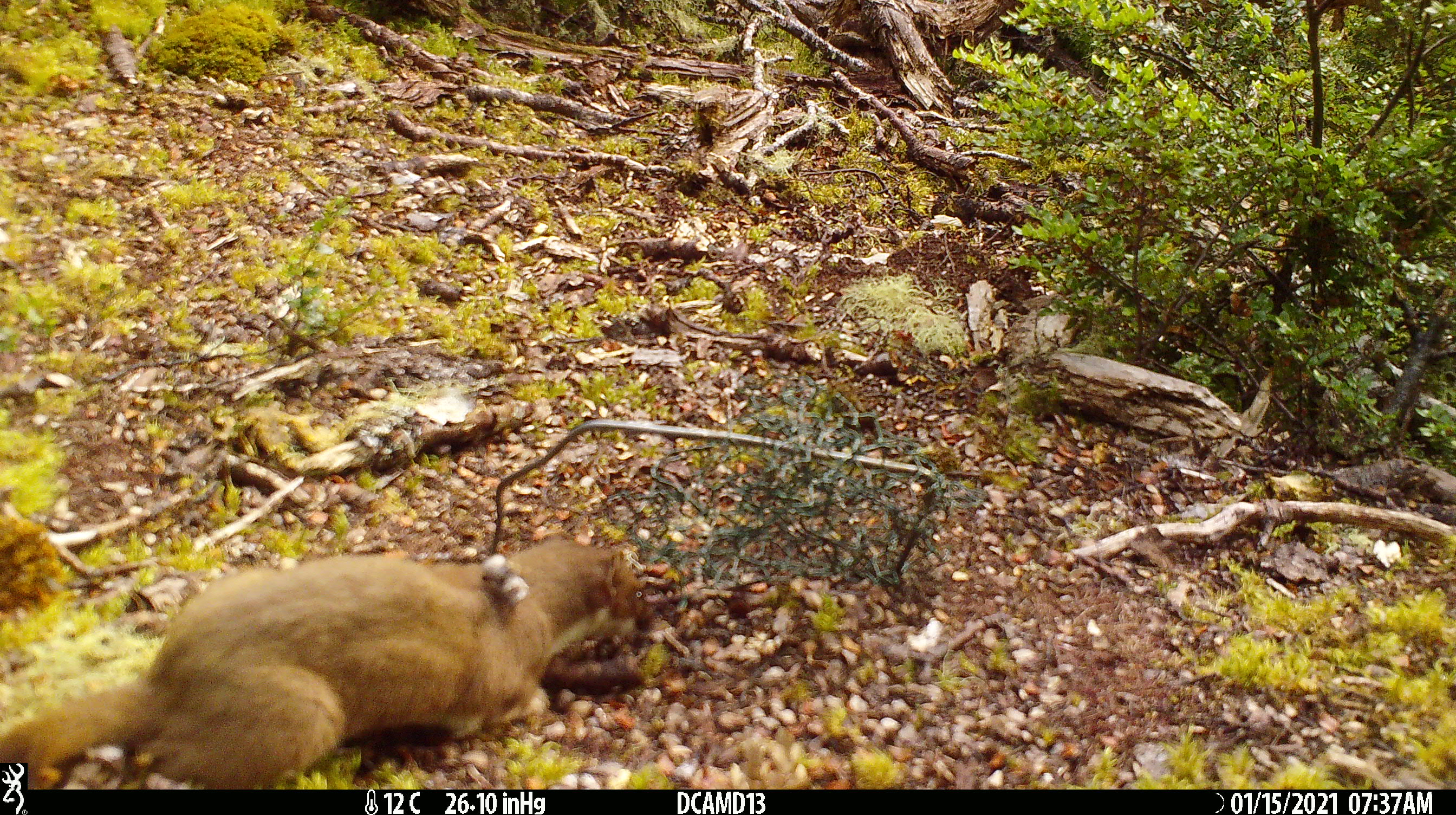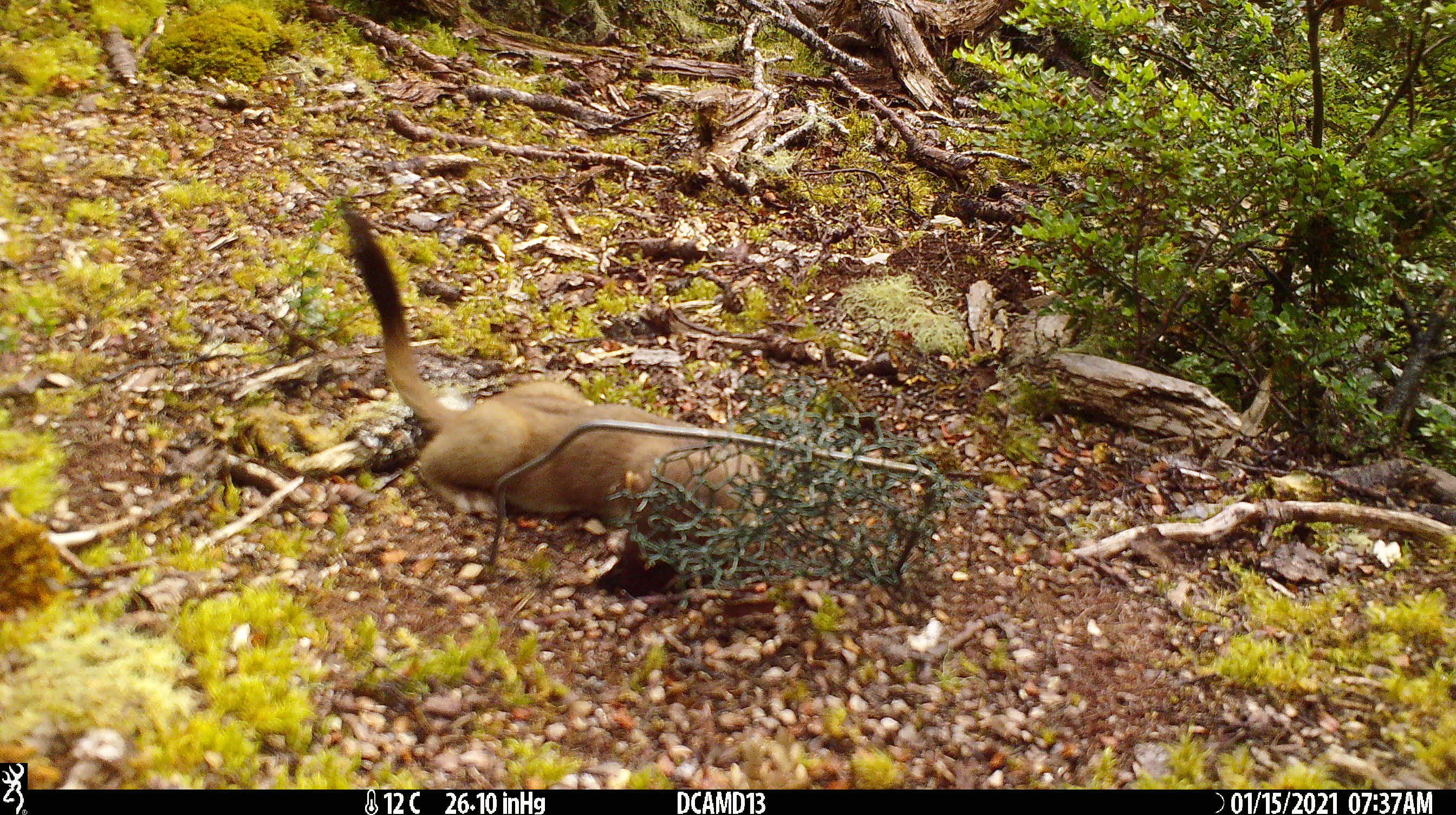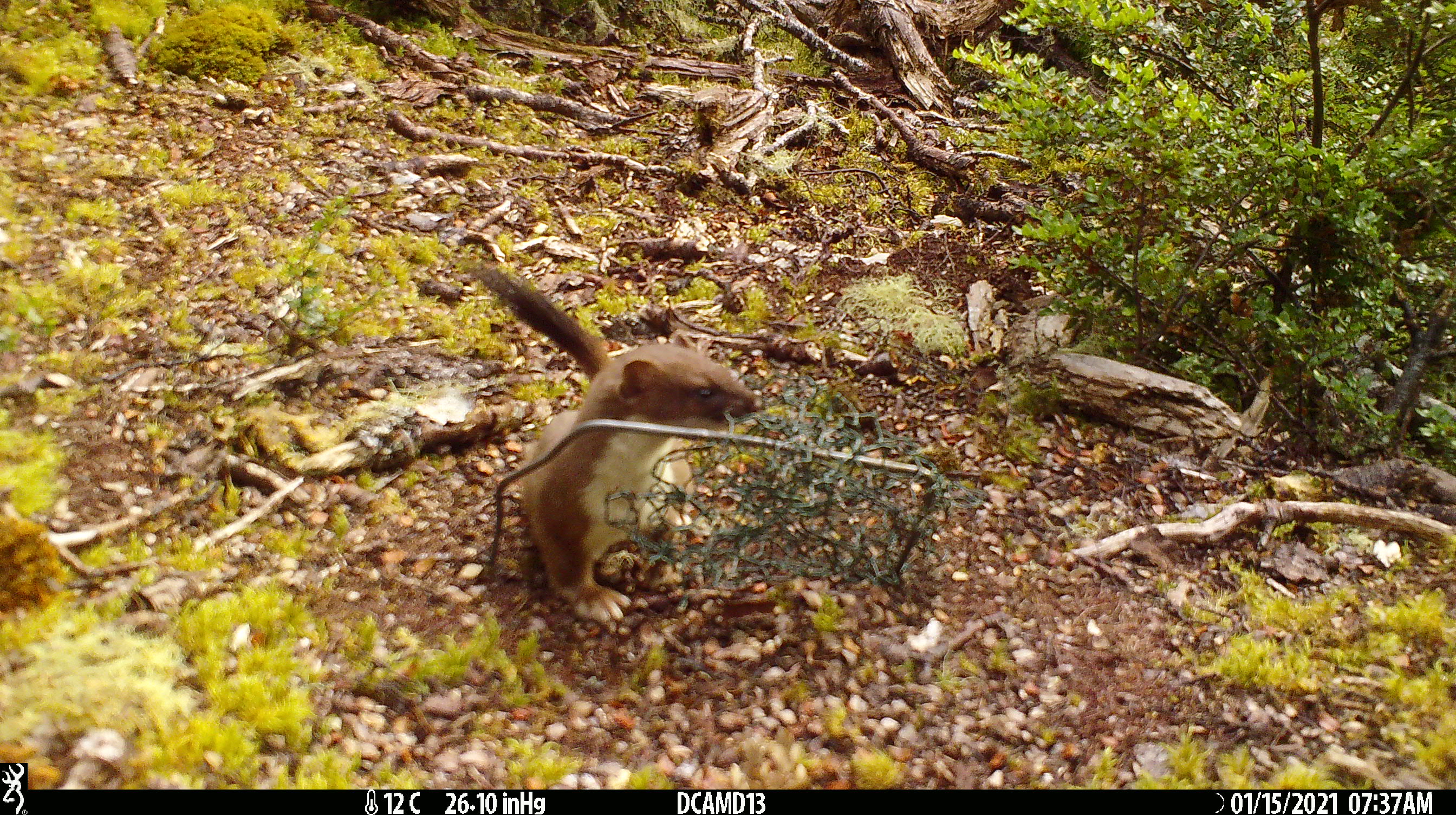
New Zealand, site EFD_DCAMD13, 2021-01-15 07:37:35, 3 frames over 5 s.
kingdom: Animalia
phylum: Chordata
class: Mammalia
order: Carnivora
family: Mustelidae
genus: Mustela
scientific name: Mustela erminea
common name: stoat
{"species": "stoat (Mustela erminea)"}